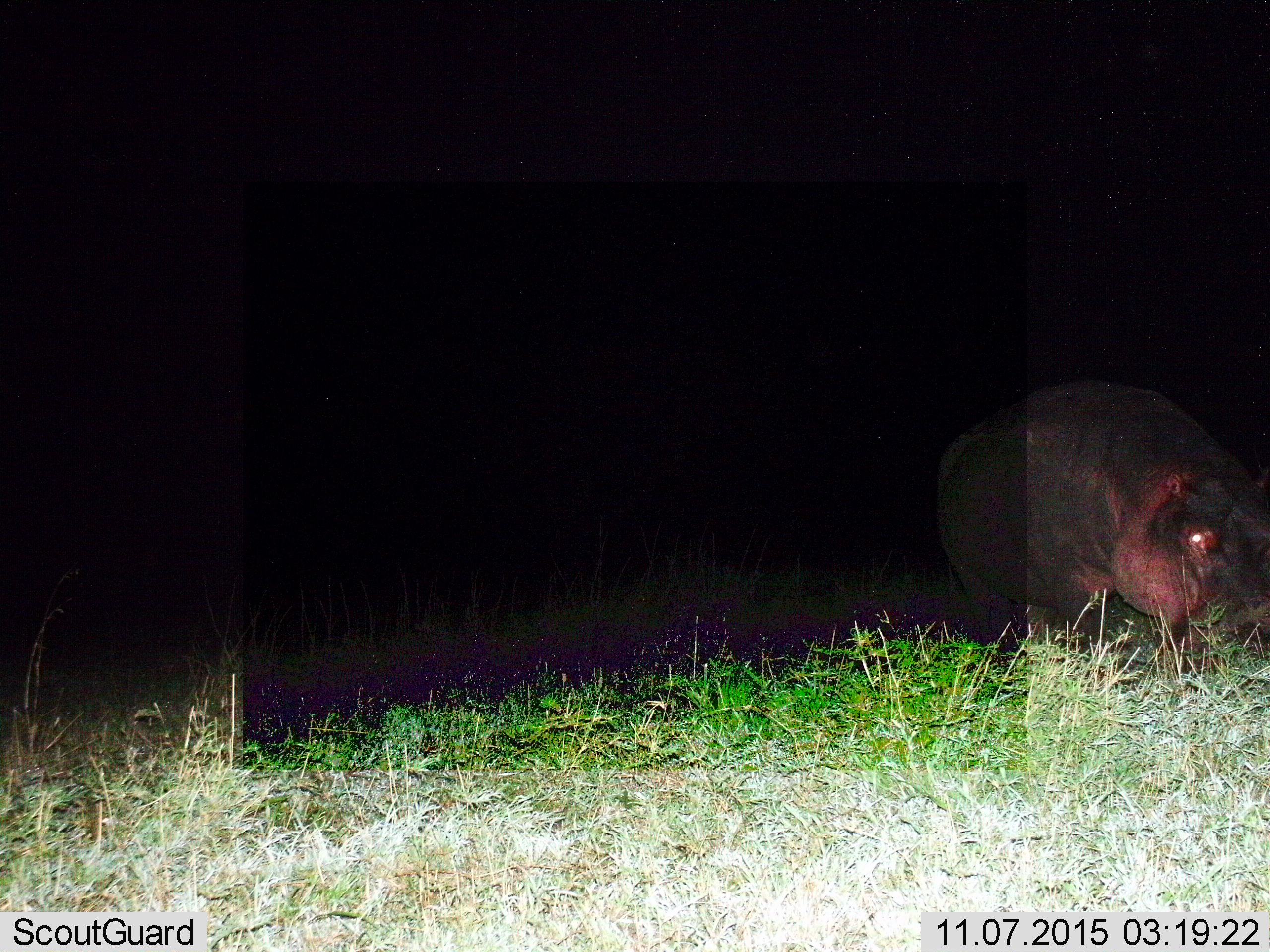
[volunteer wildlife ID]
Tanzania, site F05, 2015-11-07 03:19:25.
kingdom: Animalia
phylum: Chordata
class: Mammalia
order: Artiodactyla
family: Hippopotamidae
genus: Hippopotamus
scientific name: Hippopotamus amphibius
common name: hippopotamus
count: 1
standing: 27%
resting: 7%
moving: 13%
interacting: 0%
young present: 0%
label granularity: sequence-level